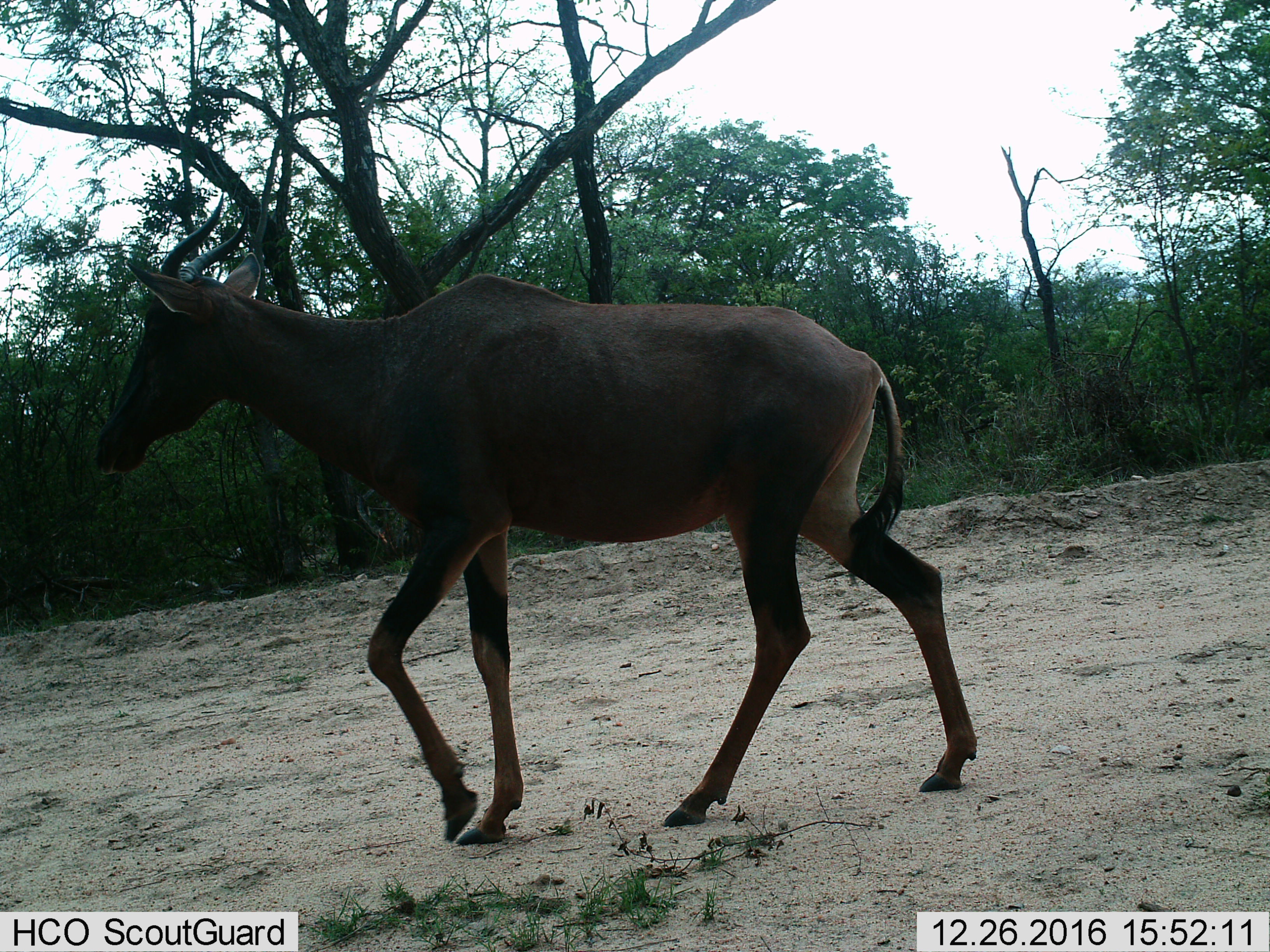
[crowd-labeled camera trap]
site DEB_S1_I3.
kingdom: Animalia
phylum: Chordata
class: Mammalia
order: Artiodactyla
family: Bovidae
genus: Damaliscus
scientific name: Damaliscus lunatus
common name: tsessebe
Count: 1.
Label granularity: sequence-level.